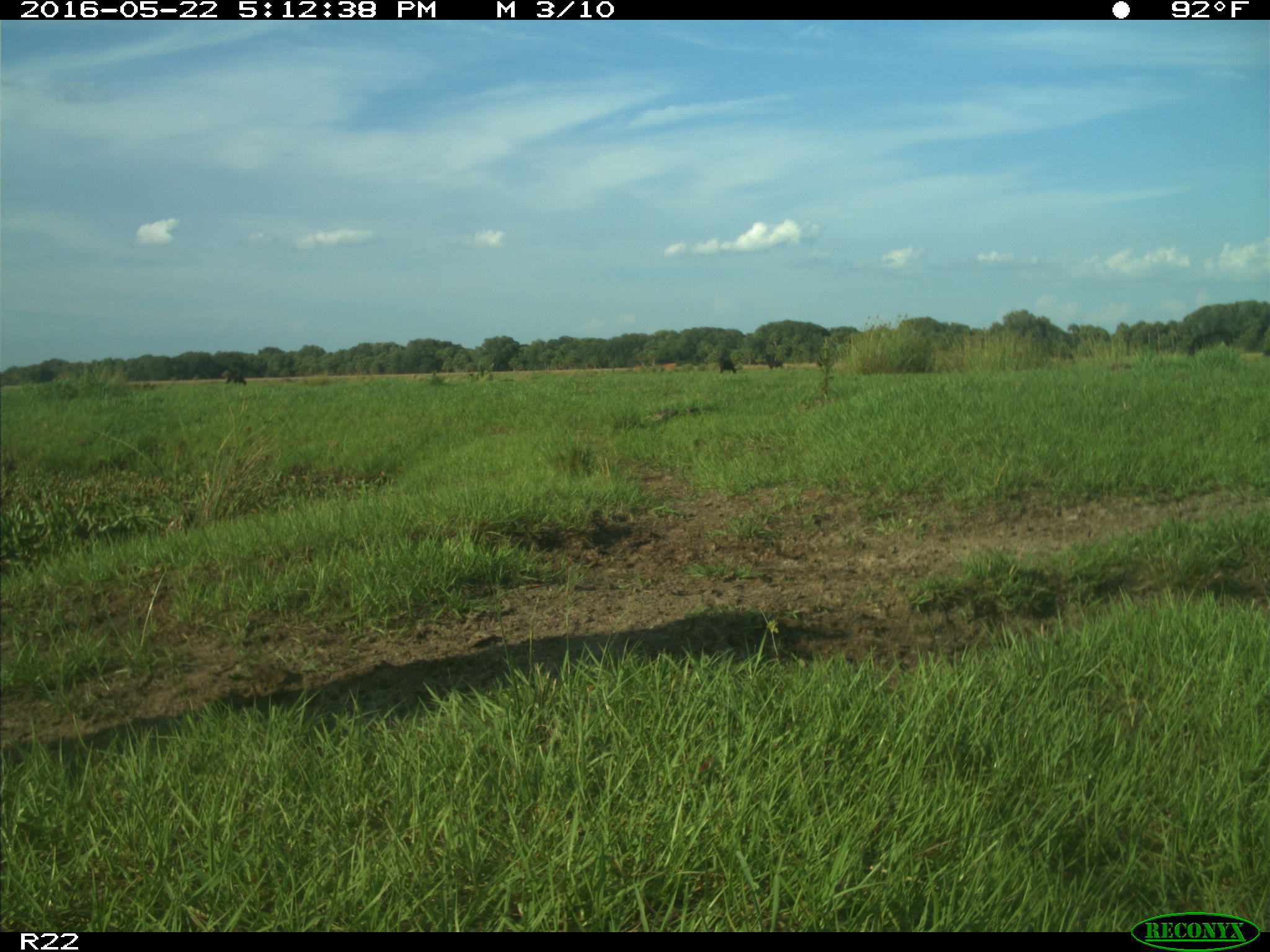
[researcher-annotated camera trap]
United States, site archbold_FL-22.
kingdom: Animalia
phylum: Chordata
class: Mammalia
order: Artiodactyla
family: Bovidae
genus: Bos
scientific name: Bos taurus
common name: domestic cow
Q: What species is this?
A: Bos taurus (domestic cow).